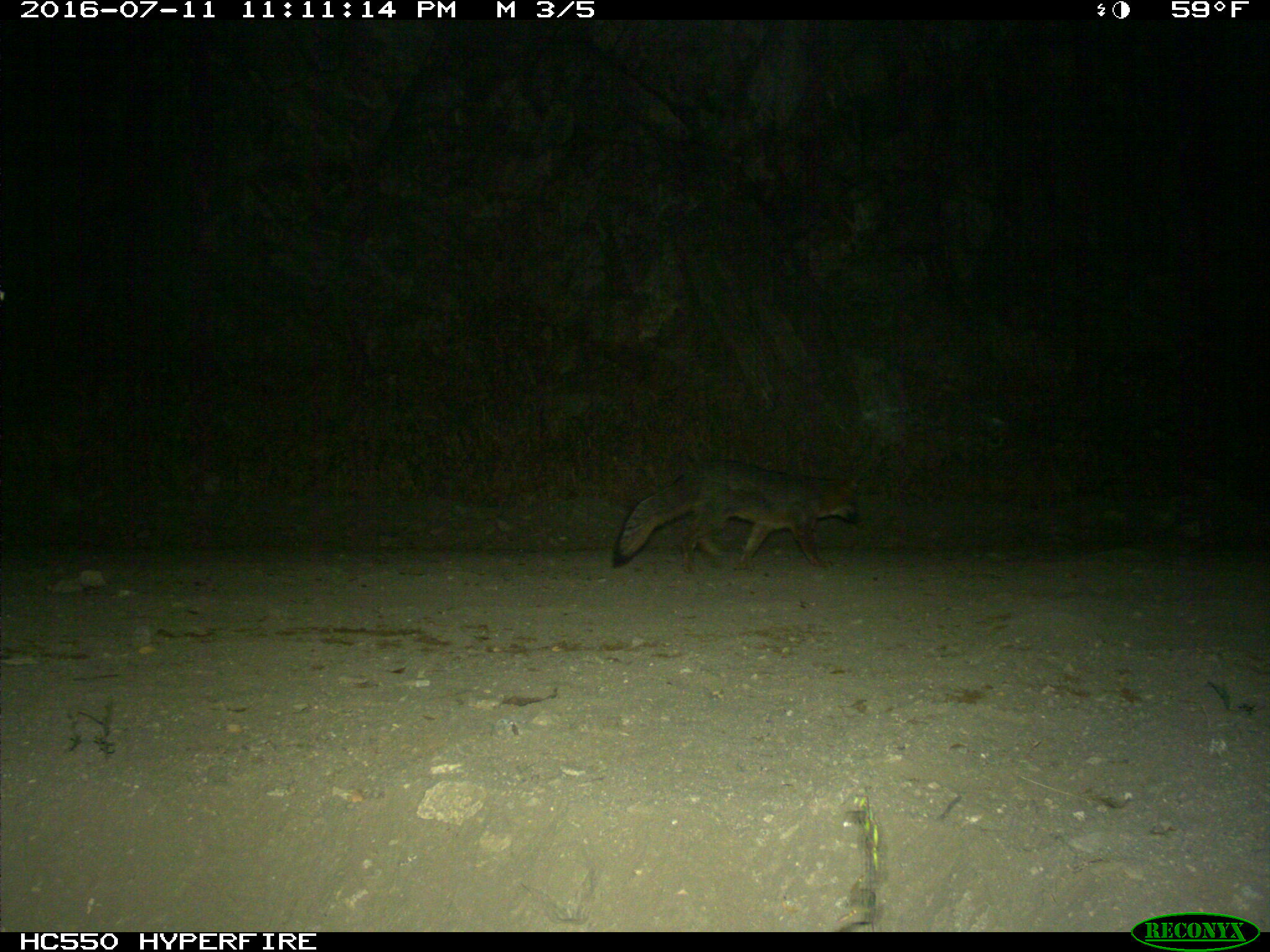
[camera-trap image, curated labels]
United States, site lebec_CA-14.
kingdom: Animalia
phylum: Chordata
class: Mammalia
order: Carnivora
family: Canidae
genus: Urocyon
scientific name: Urocyon cinereoargenteus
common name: gray fox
Urocyon cinereoargenteus (gray fox).